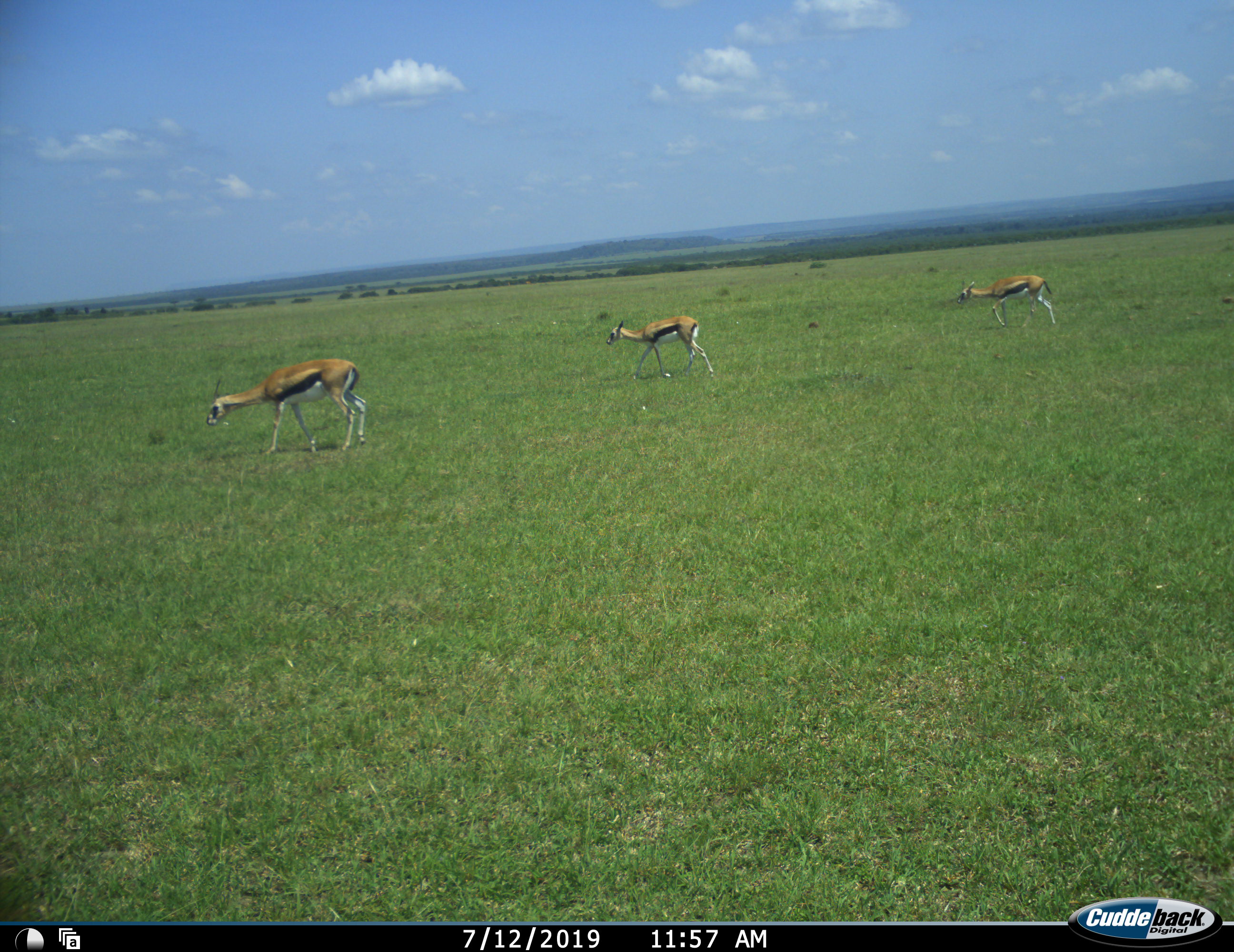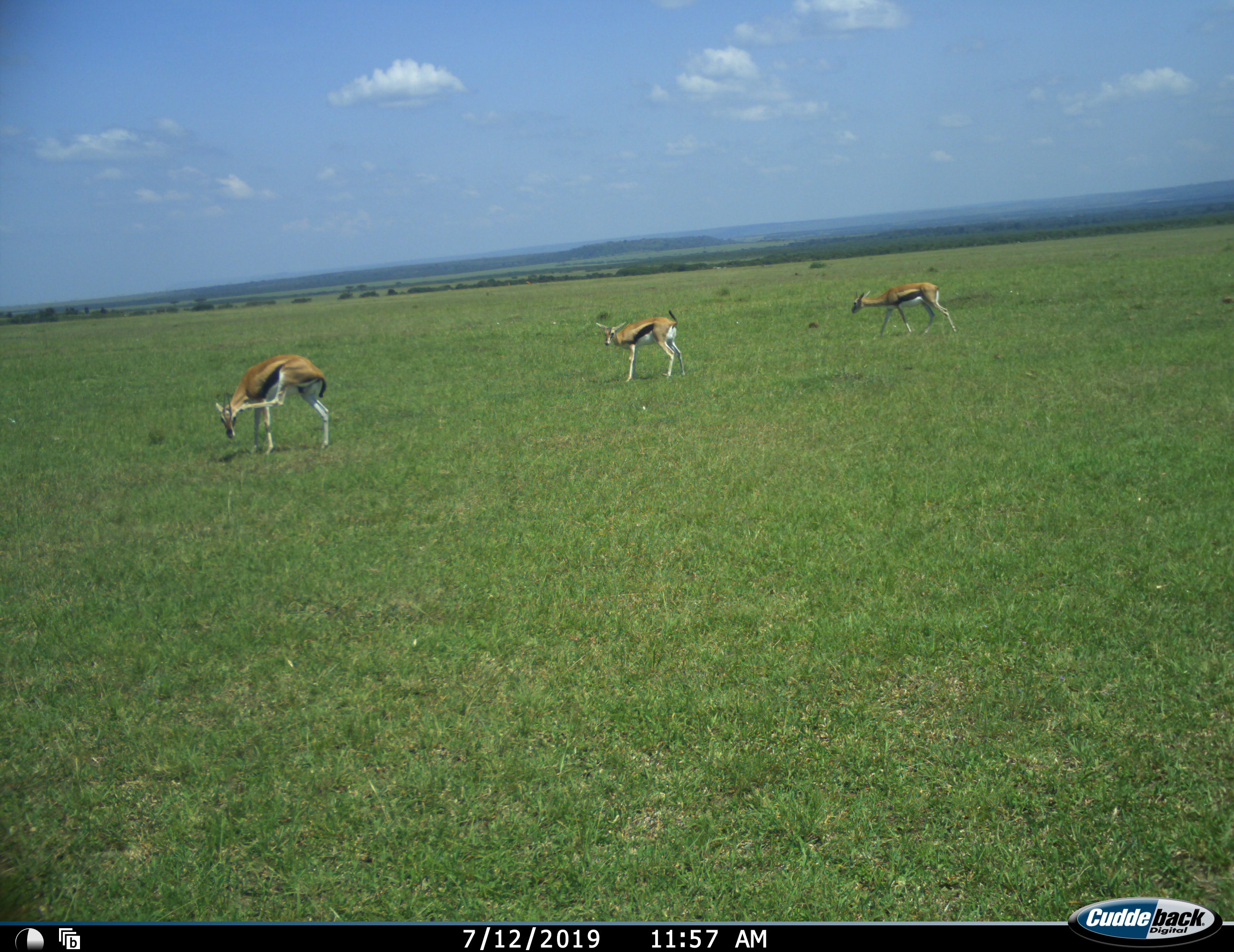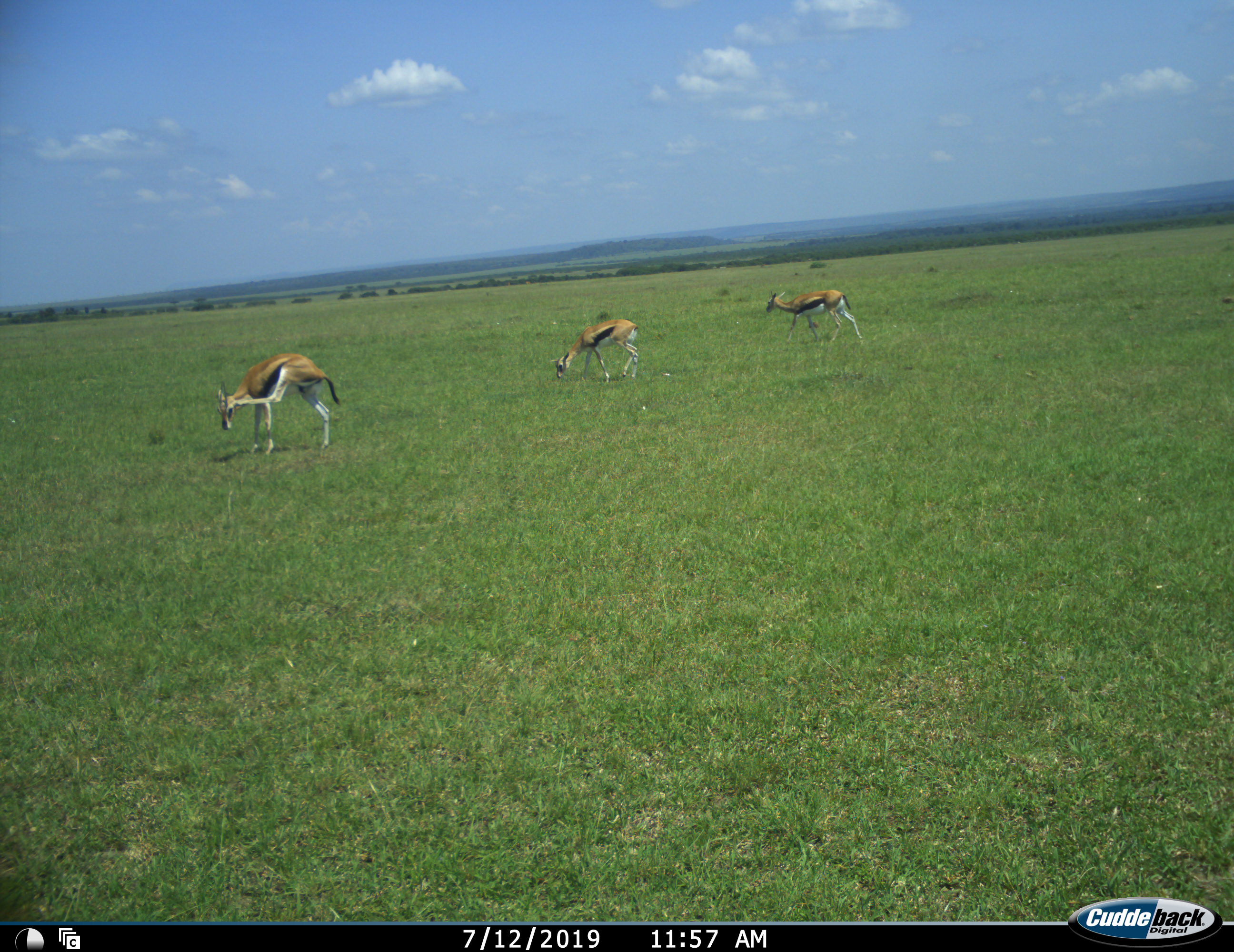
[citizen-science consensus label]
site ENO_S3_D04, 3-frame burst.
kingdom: Animalia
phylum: Chordata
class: Mammalia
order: Artiodactyla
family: Bovidae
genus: Eudorcas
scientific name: Eudorcas thomsonii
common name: thomson's gazelle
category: gazellethomsons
Gazellethomsons (thomson's gazelle) (Eudorcas thomsonii), count 3. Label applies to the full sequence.